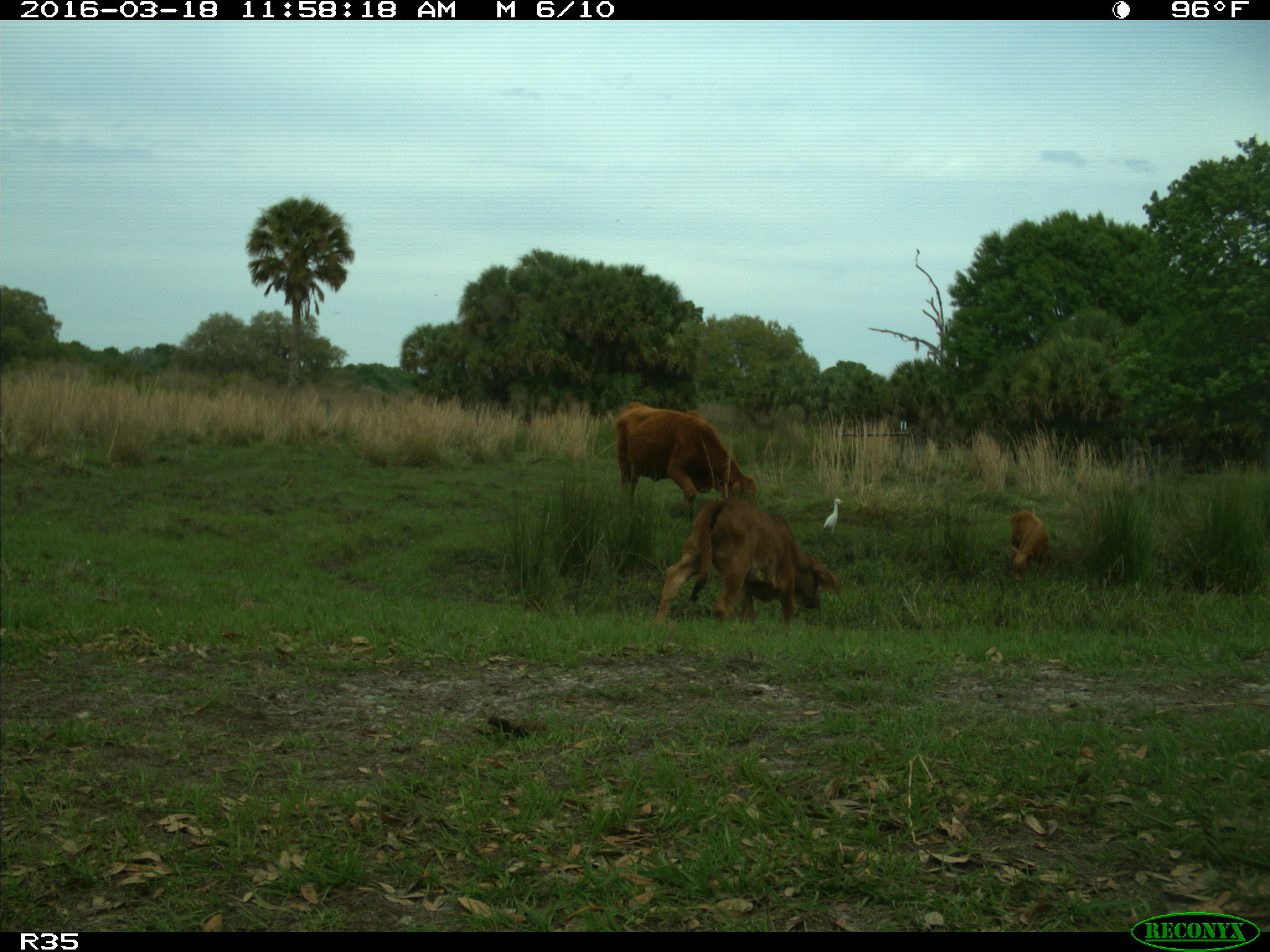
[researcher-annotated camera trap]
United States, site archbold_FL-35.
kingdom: Animalia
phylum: Chordata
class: Mammalia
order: Artiodactyla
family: Bovidae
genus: Bos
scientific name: Bos taurus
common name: domestic cow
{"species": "Bos taurus (domestic cow)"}